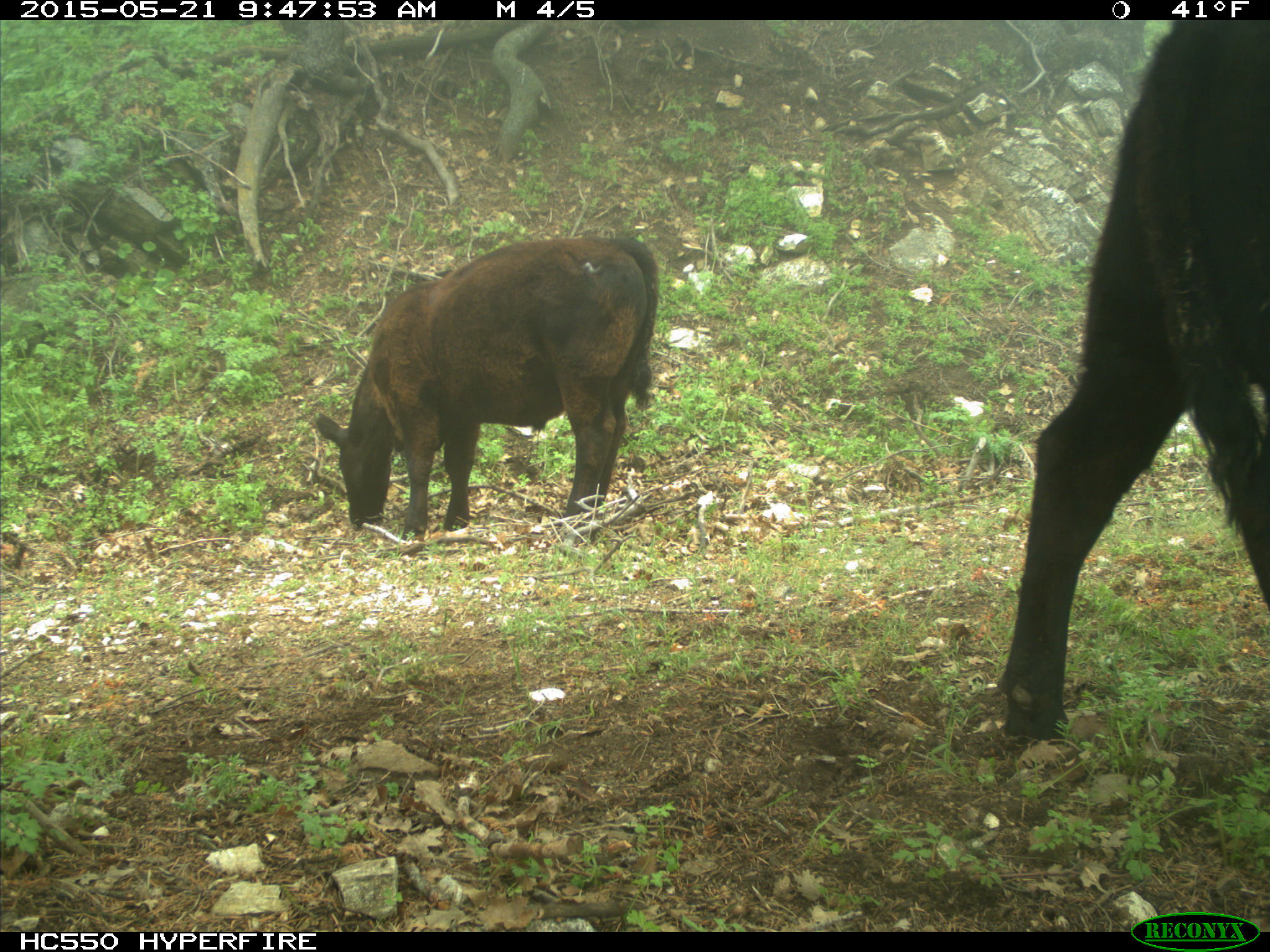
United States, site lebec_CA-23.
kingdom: Animalia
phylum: Chordata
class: Mammalia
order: Artiodactyla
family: Bovidae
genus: Bos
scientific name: Bos taurus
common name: domestic cow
Bos taurus (domestic cow).